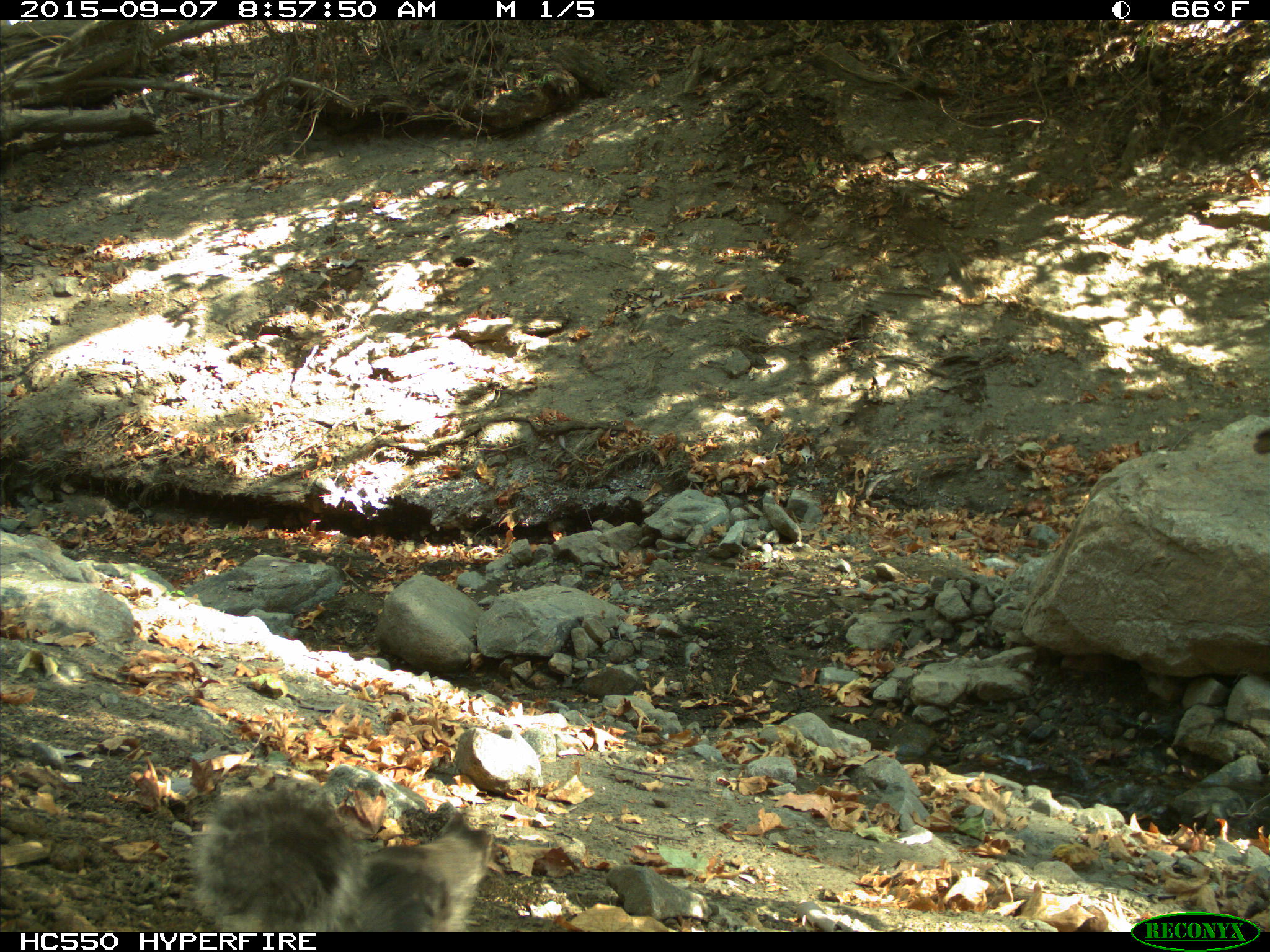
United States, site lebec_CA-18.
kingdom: Animalia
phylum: Chordata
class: Mammalia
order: Rodentia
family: Sciuridae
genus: Sciurus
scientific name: Sciurus carolinensis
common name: eastern gray squirrel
Sciurus carolinensis (eastern gray squirrel).